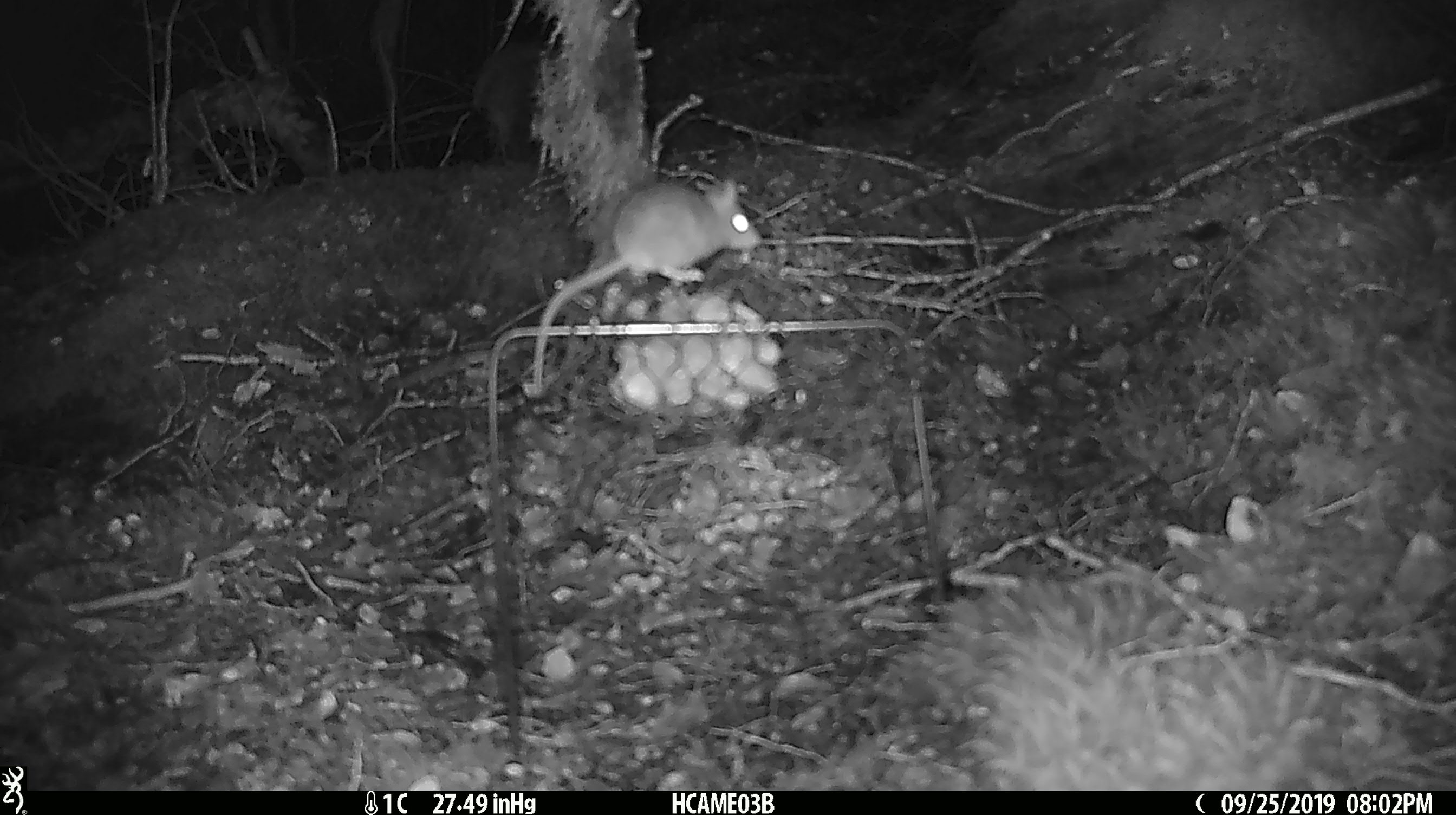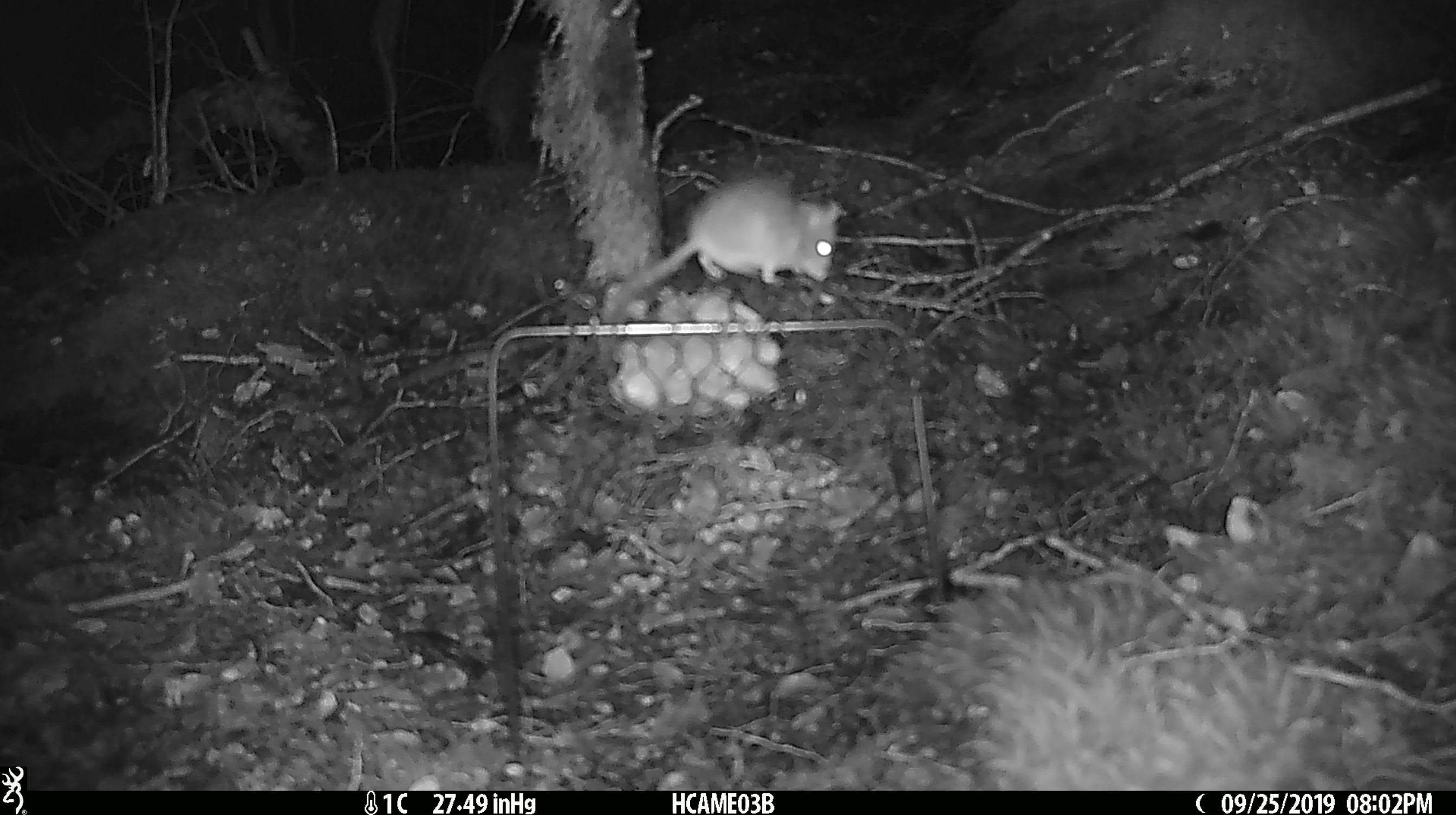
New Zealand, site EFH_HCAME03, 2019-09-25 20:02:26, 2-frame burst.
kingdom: Animalia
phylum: Chordata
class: Mammalia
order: Rodentia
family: Muridae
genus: Mus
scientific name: Mus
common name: mouse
Mouse (Mus).